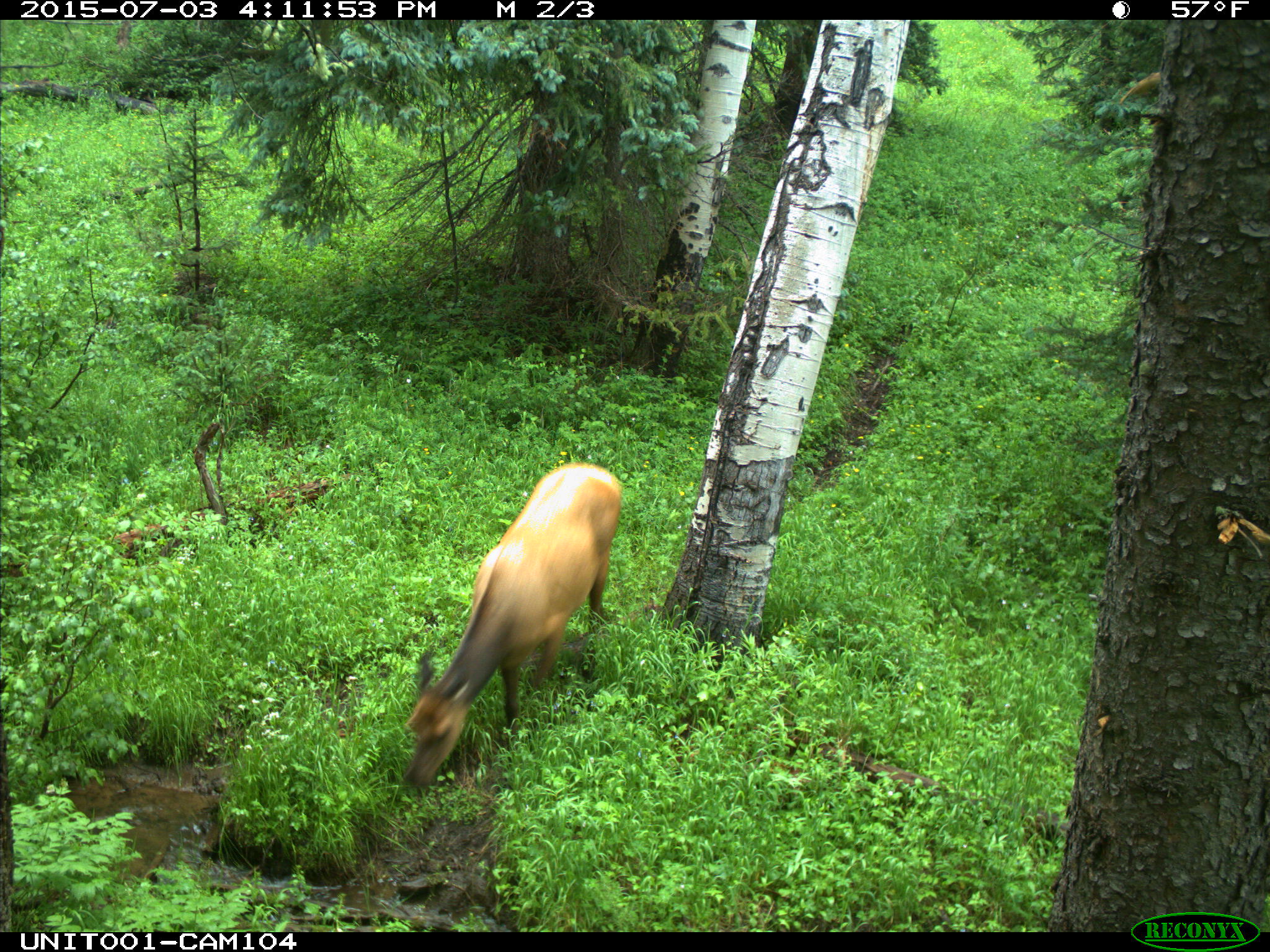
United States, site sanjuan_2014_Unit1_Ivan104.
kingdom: Animalia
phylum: Chordata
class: Mammalia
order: Artiodactyla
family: Cervidae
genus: Cervus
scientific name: Cervus elaphus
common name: red deer